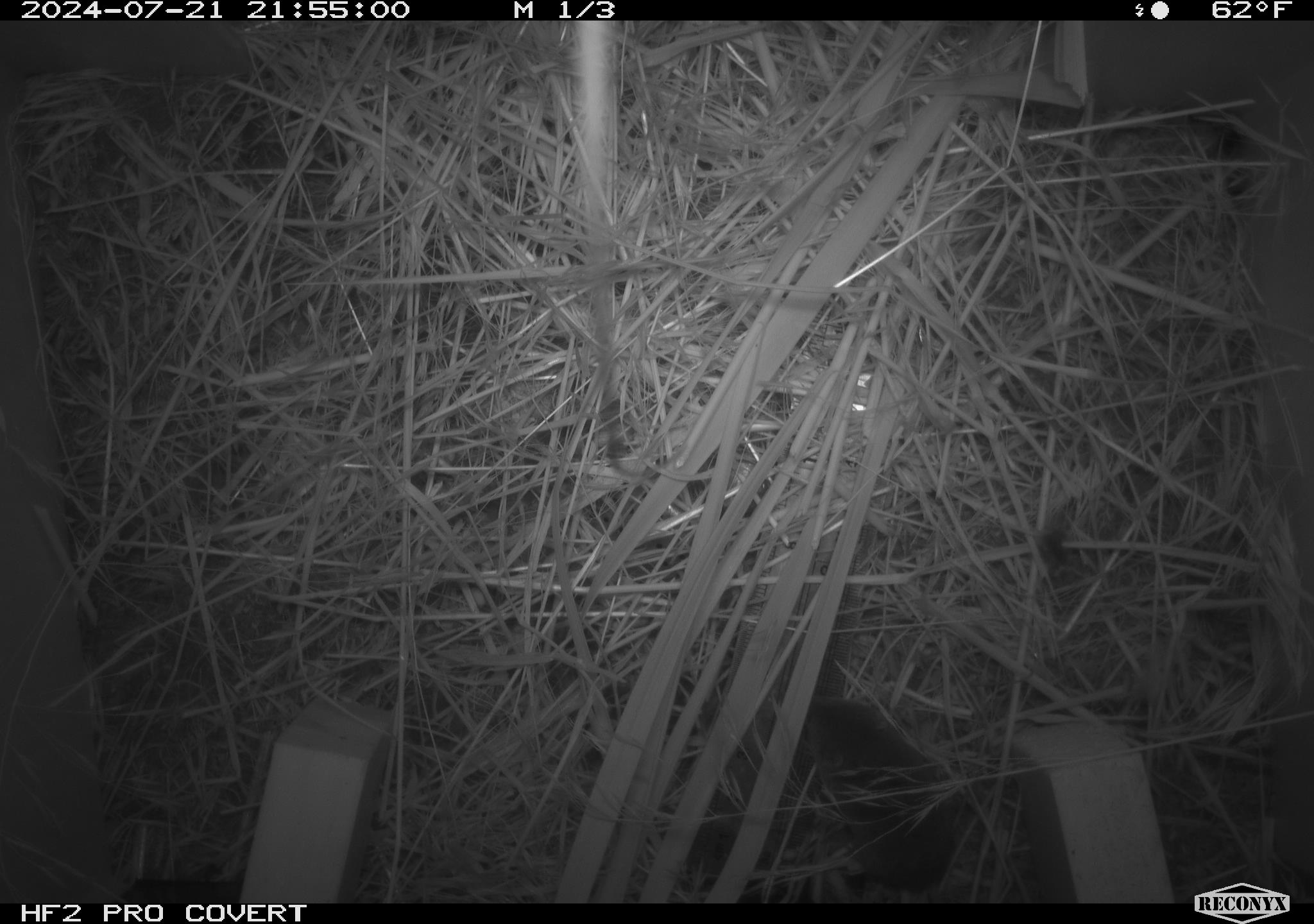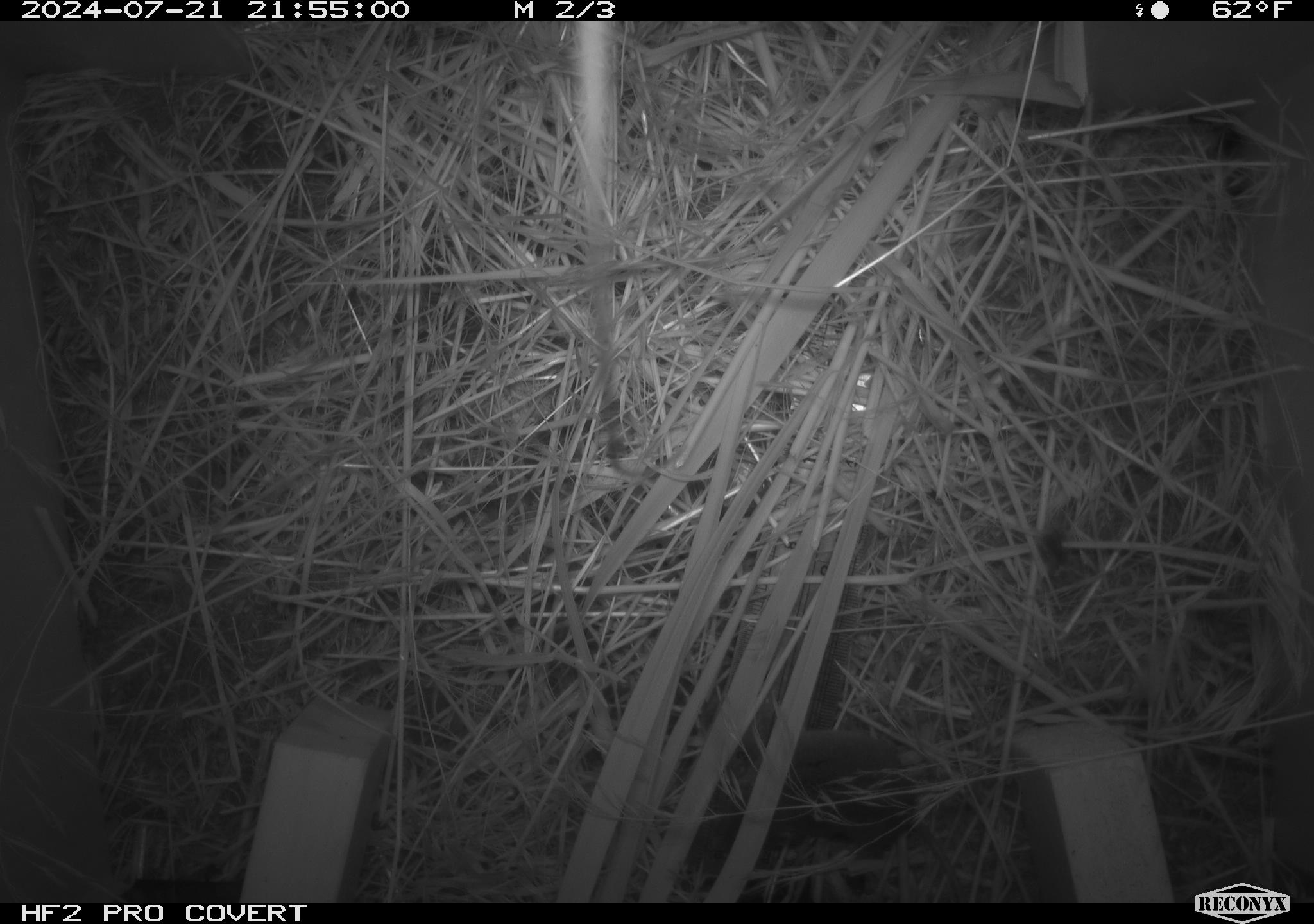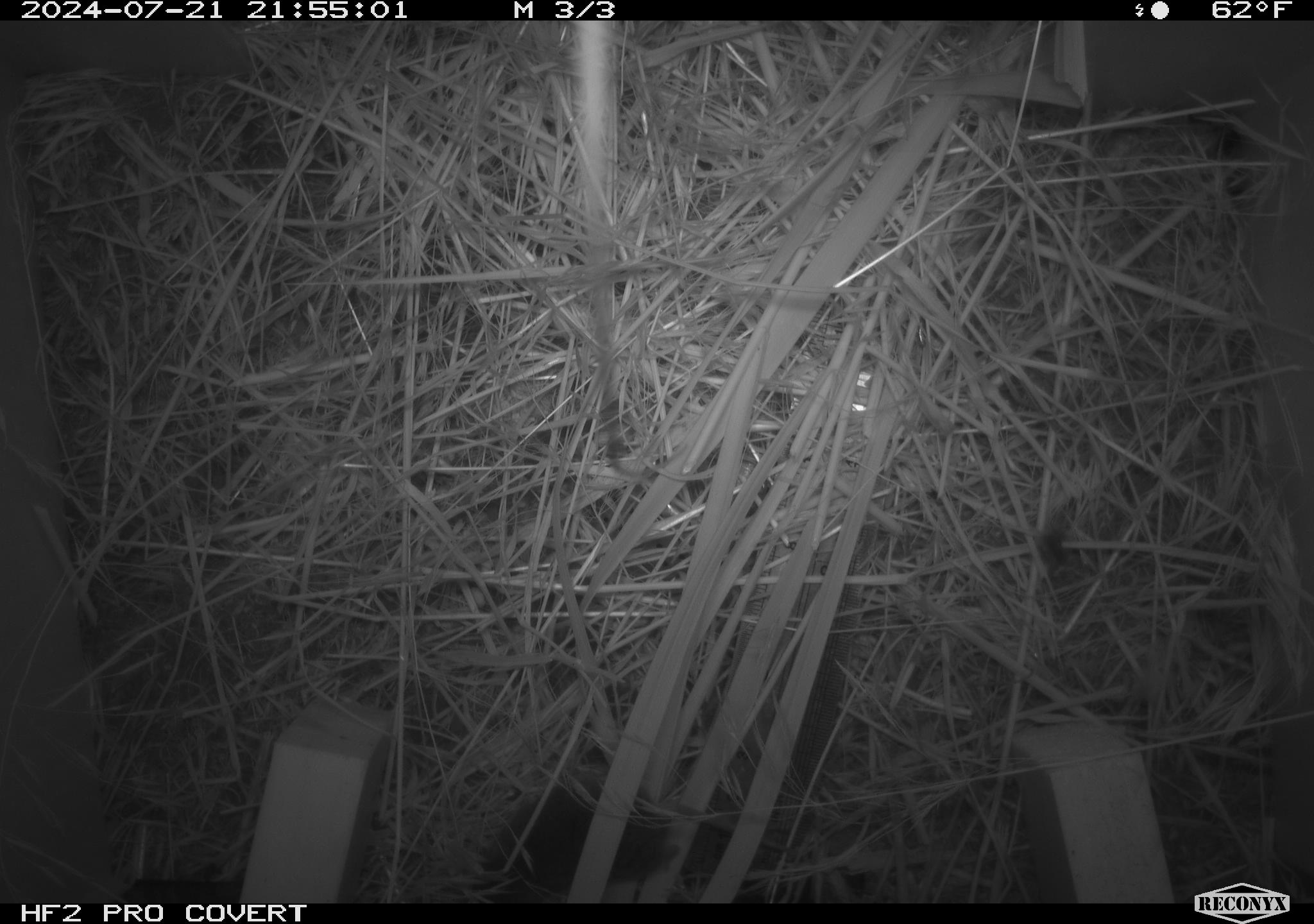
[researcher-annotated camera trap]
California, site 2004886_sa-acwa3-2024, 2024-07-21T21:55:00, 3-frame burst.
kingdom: Animalia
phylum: Chordata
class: Mammalia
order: Rodentia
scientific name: Rodentia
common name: mouse species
Mouse species (Rodentia).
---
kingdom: Animalia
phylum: Chordata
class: Mammalia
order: Eulipotyphla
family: Soricidae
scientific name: Soricidae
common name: shrews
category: soricidae family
Soricidae family (shrews) (Soricidae).